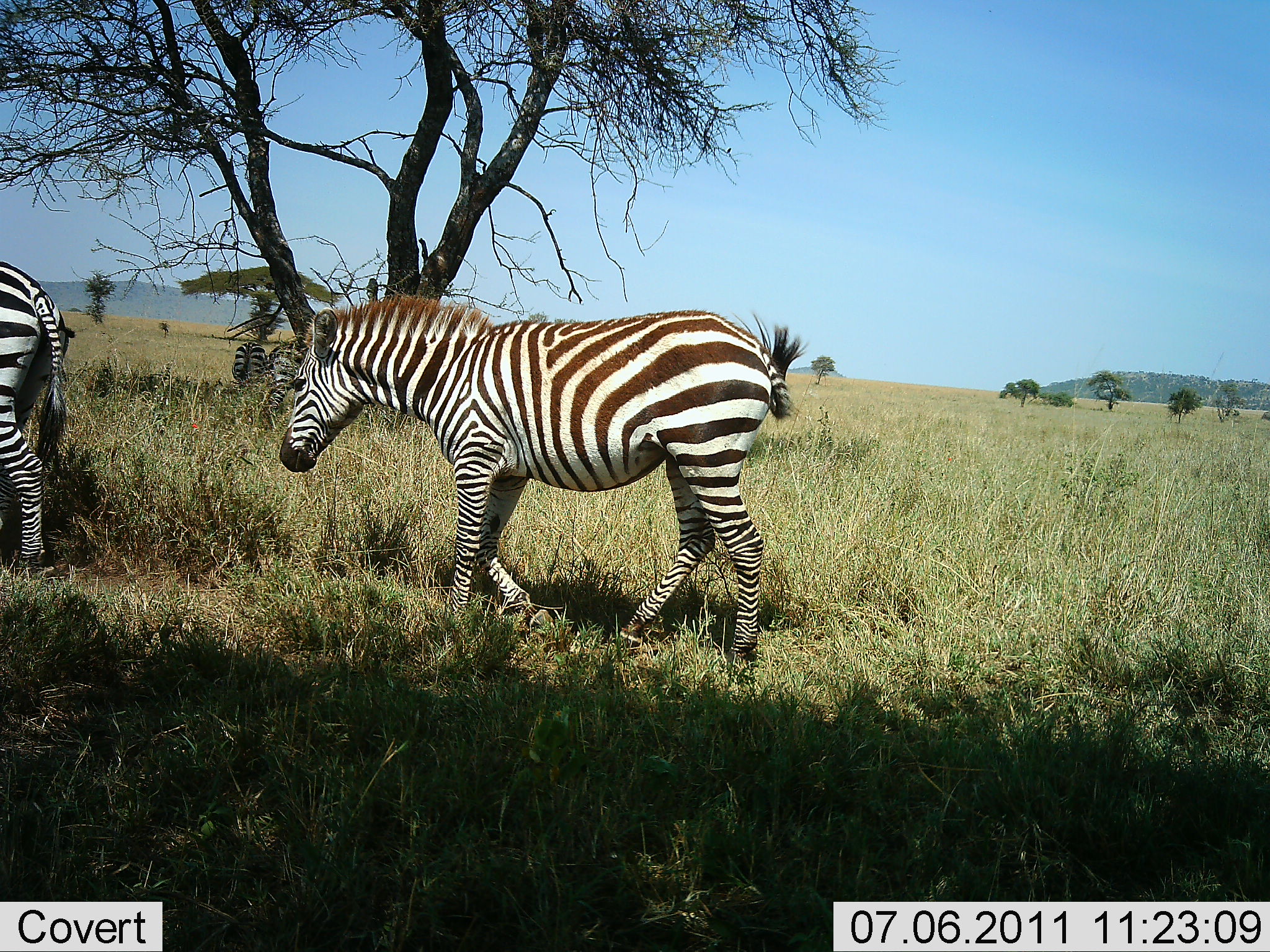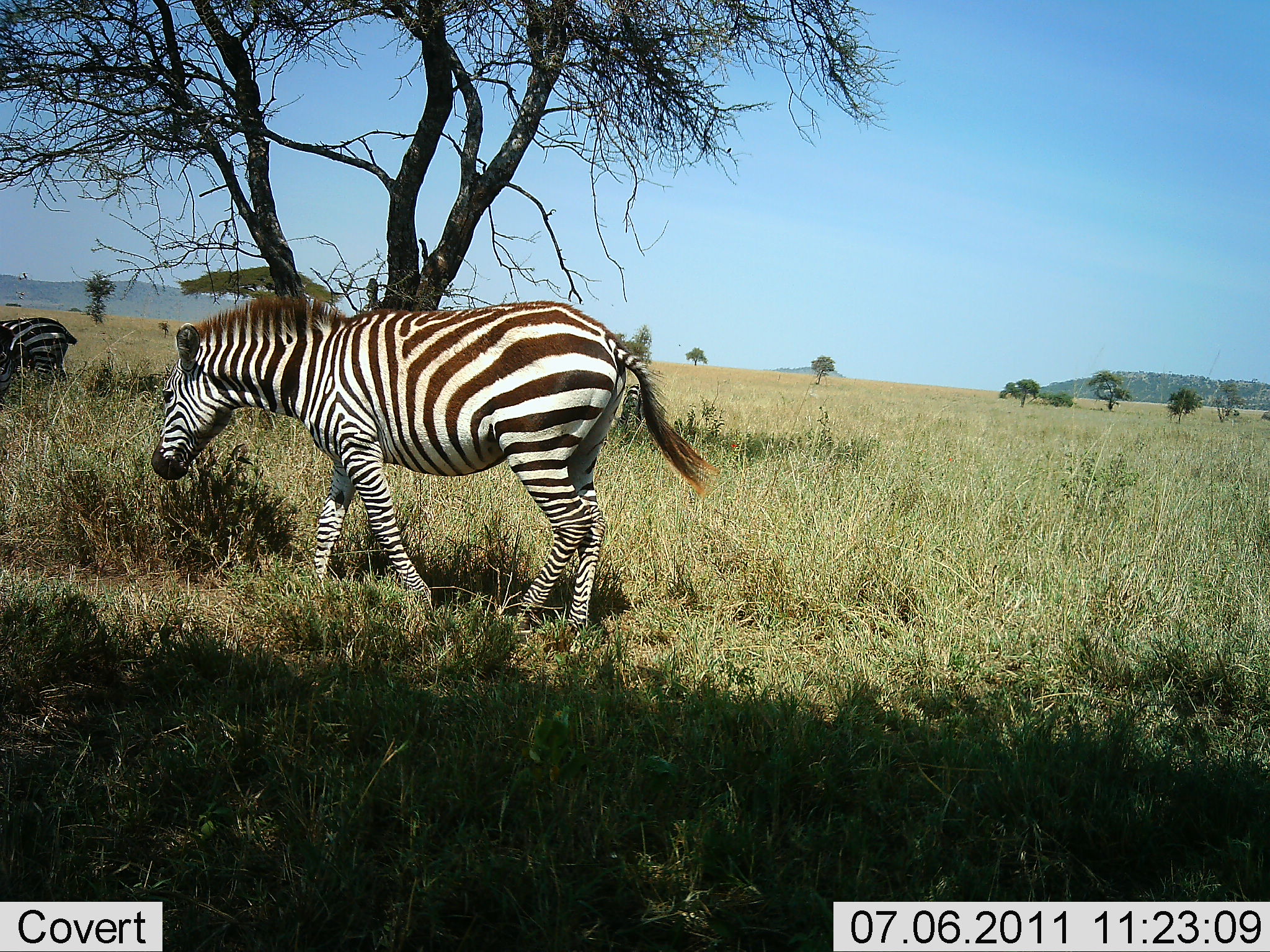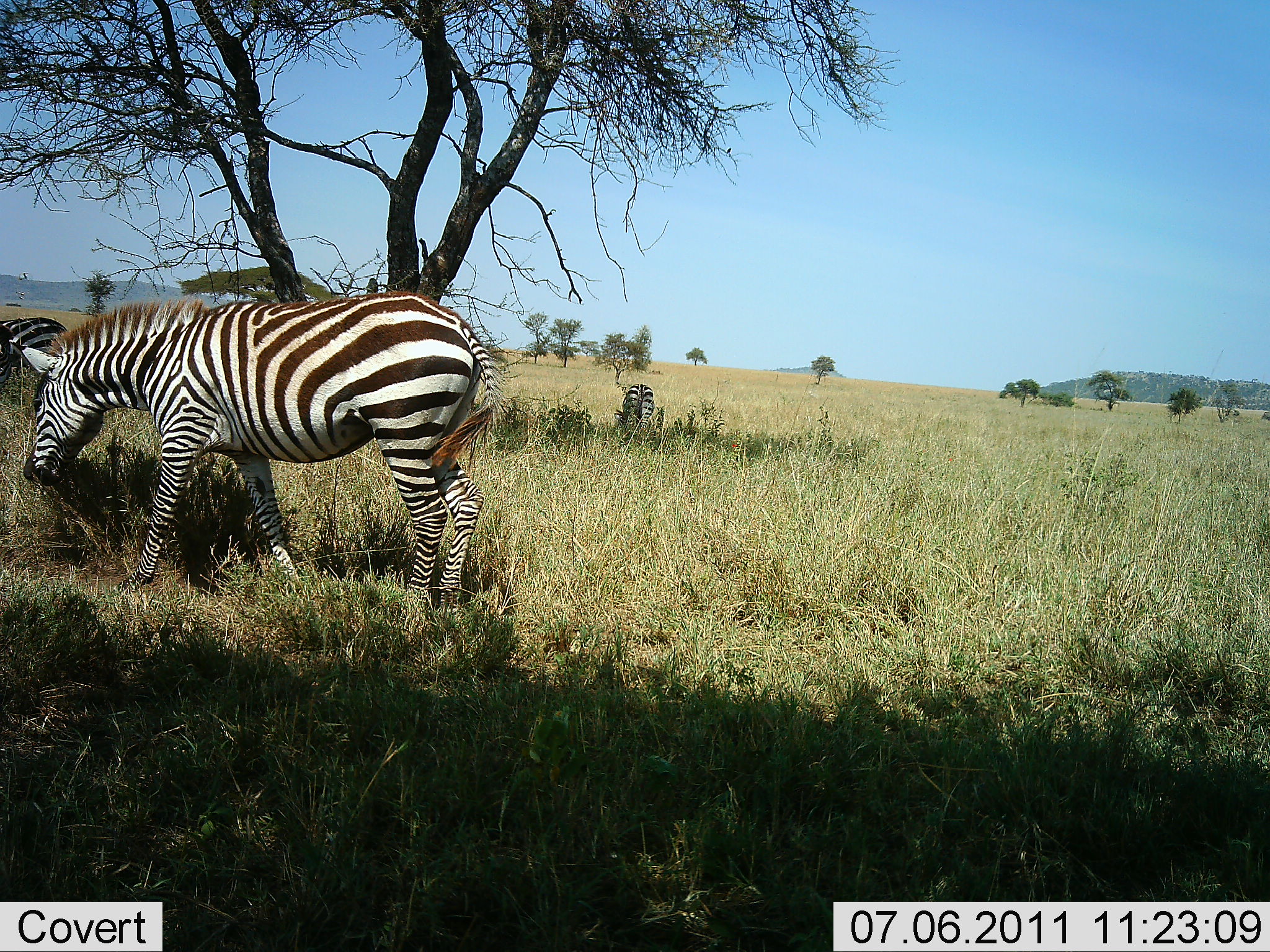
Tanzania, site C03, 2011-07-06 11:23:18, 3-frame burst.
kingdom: Animalia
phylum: Chordata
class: Mammalia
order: Perissodactyla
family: Equidae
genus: Equus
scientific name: Equus quagga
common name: plains zebra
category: zebra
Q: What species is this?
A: Zebra (plains zebra) (Equus quagga).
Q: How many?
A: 4.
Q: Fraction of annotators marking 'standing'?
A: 30%.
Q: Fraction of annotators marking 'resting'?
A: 0%.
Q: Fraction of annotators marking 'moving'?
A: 90%.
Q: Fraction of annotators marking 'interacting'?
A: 0%.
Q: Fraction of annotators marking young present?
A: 0%.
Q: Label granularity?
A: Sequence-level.